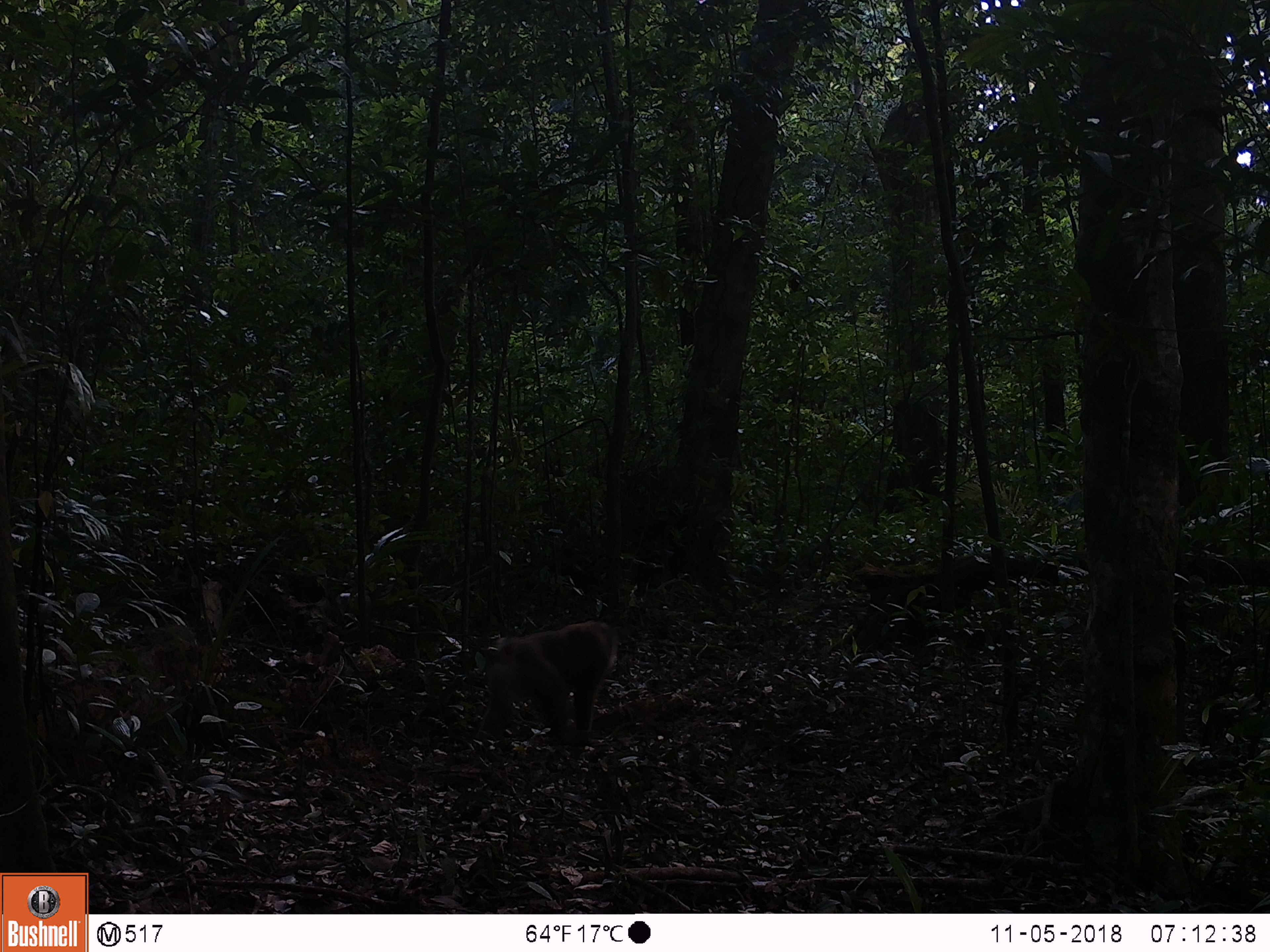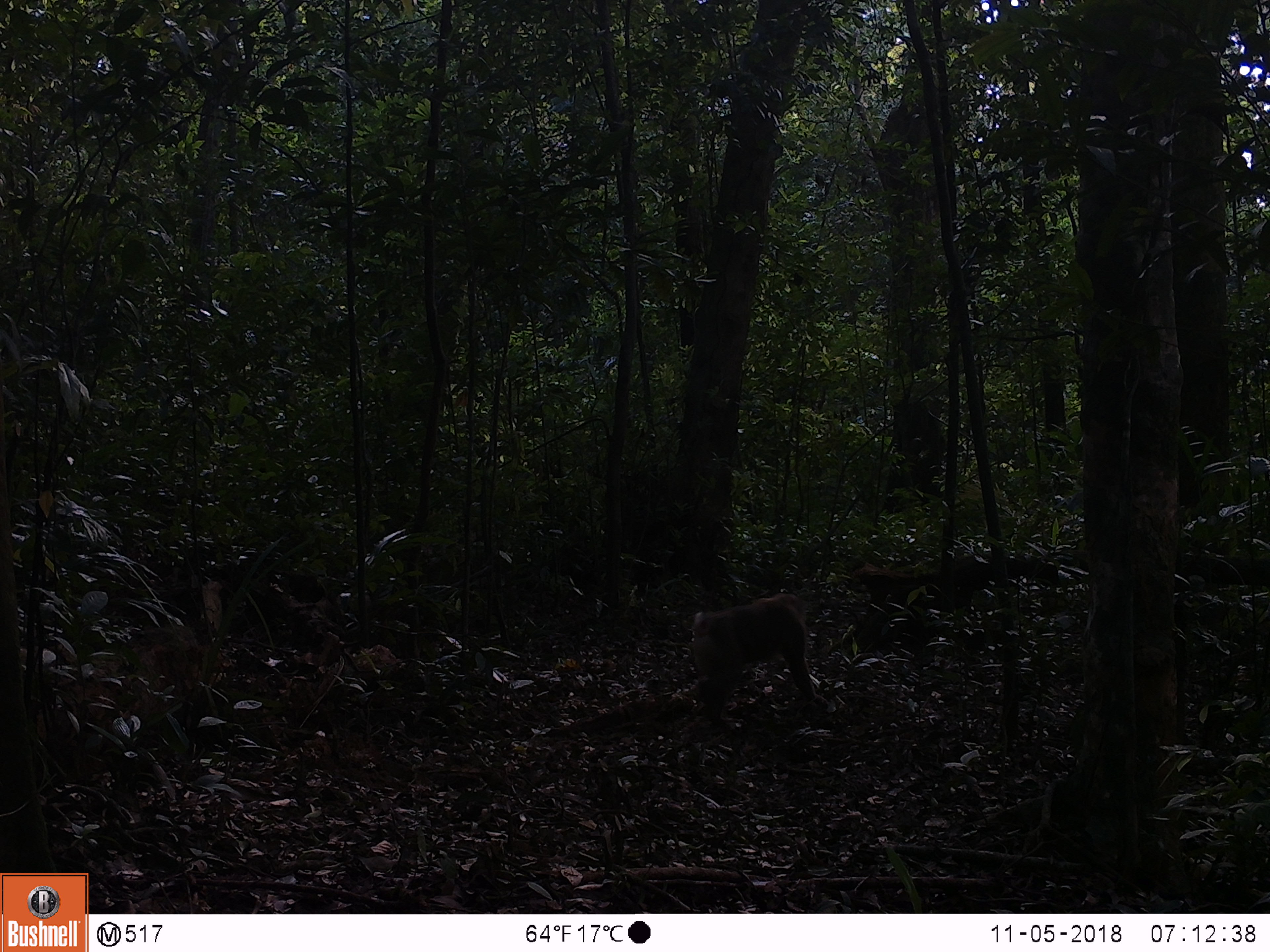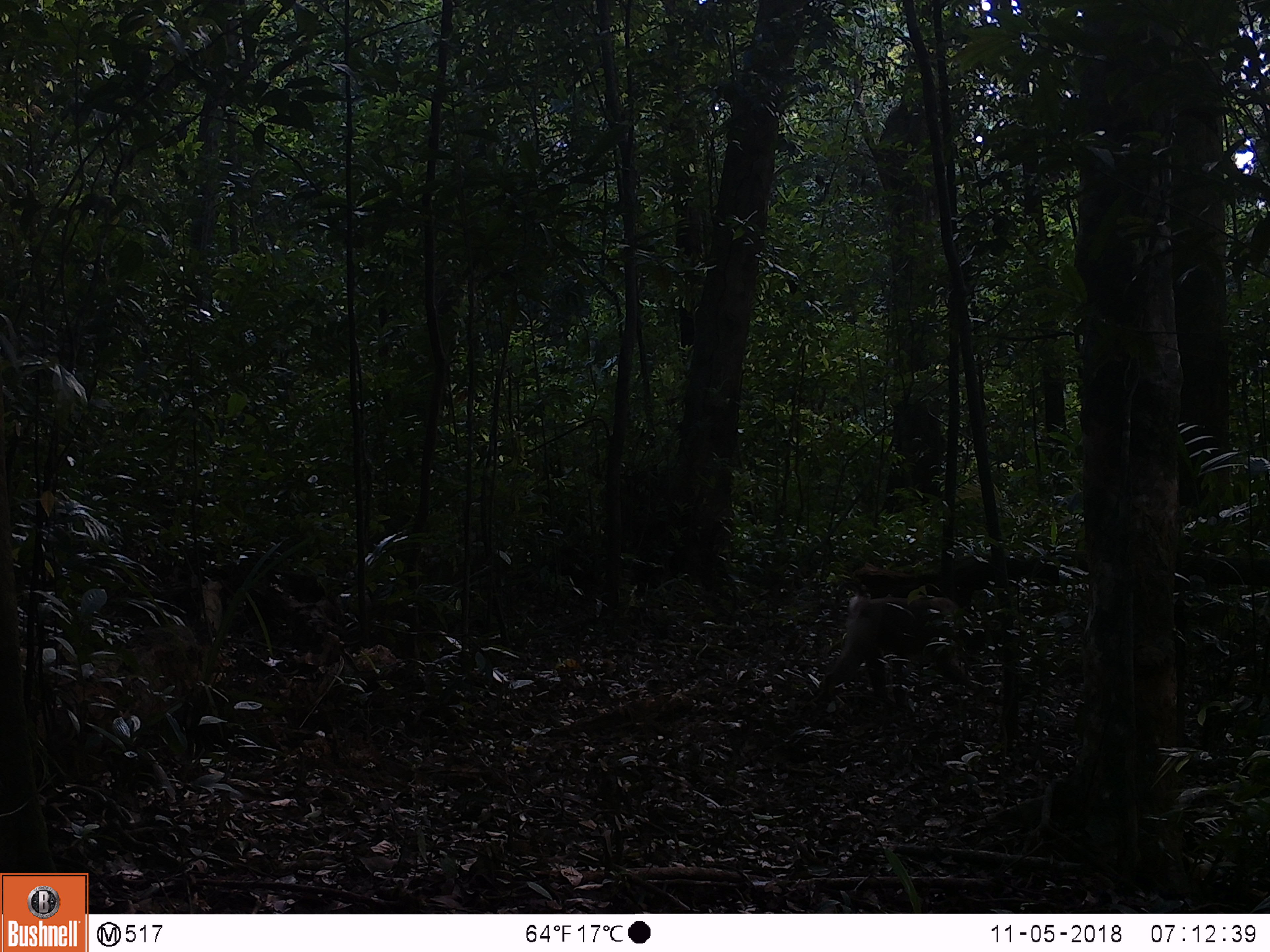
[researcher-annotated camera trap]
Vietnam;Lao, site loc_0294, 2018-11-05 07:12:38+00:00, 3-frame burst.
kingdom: Animalia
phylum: Chordata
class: Mammalia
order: Primates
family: Cercopithecidae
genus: Macaca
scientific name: Macaca nemestrina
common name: pig-tailed macaque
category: pig tailed macaque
Pig tailed macaque (pig-tailed macaque) (Macaca nemestrina). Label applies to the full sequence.